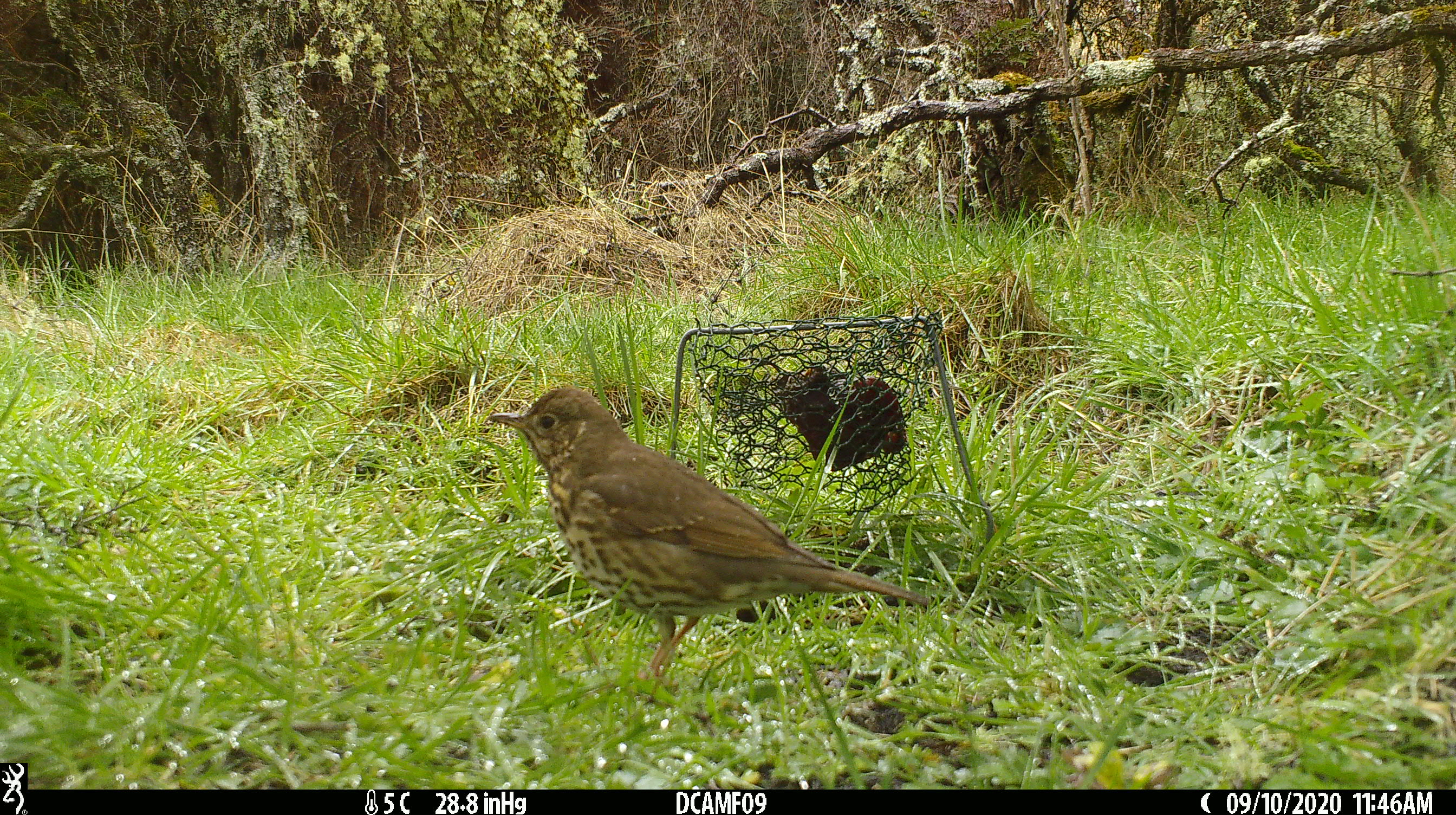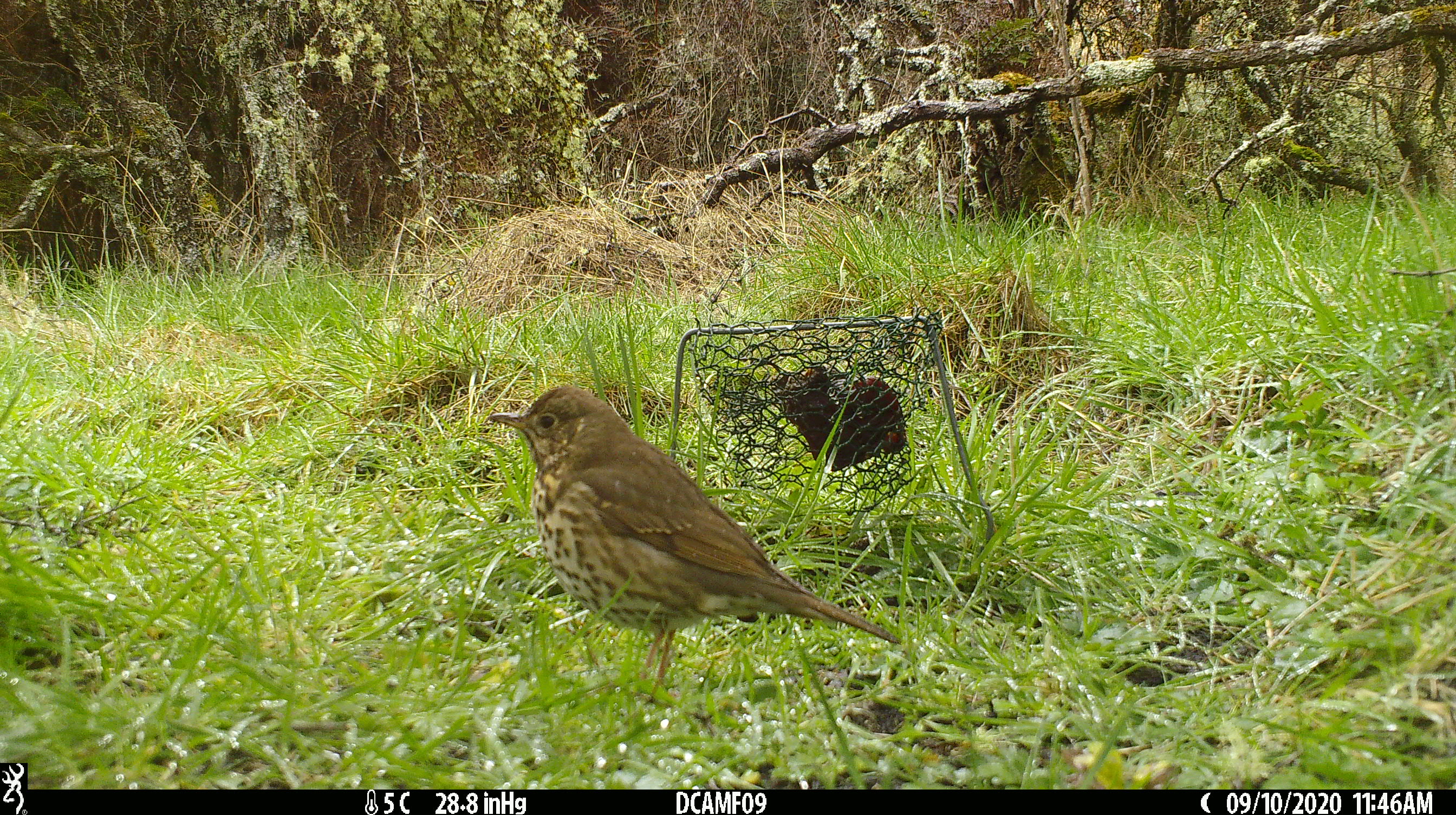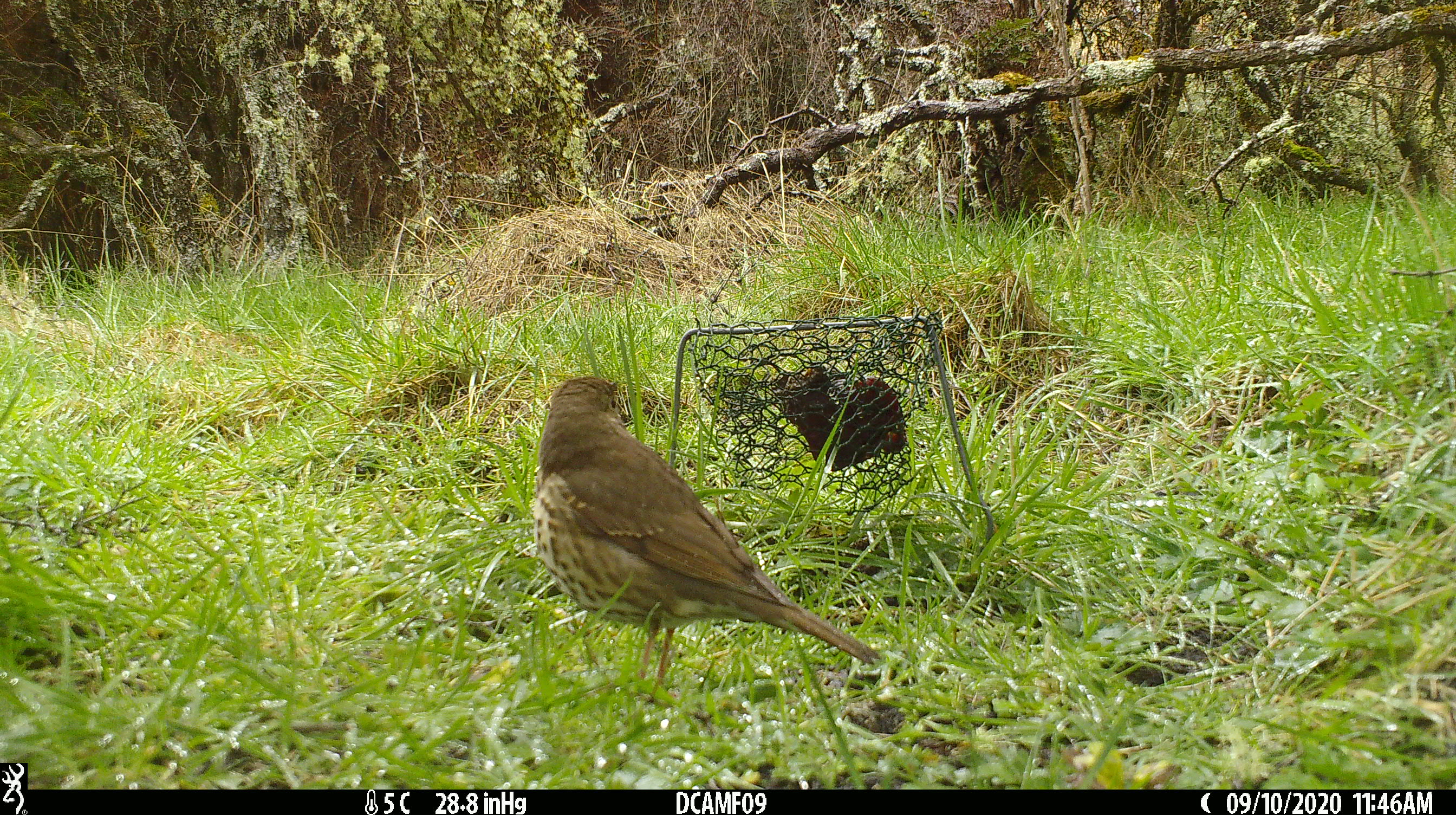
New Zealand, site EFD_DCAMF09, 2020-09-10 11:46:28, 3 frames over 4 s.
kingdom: Animalia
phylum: Chordata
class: Aves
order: Passeriformes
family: Turdidae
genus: Turdus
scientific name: Turdus philomelos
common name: song thrush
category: thrush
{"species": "thrush (song thrush) (Turdus philomelos)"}